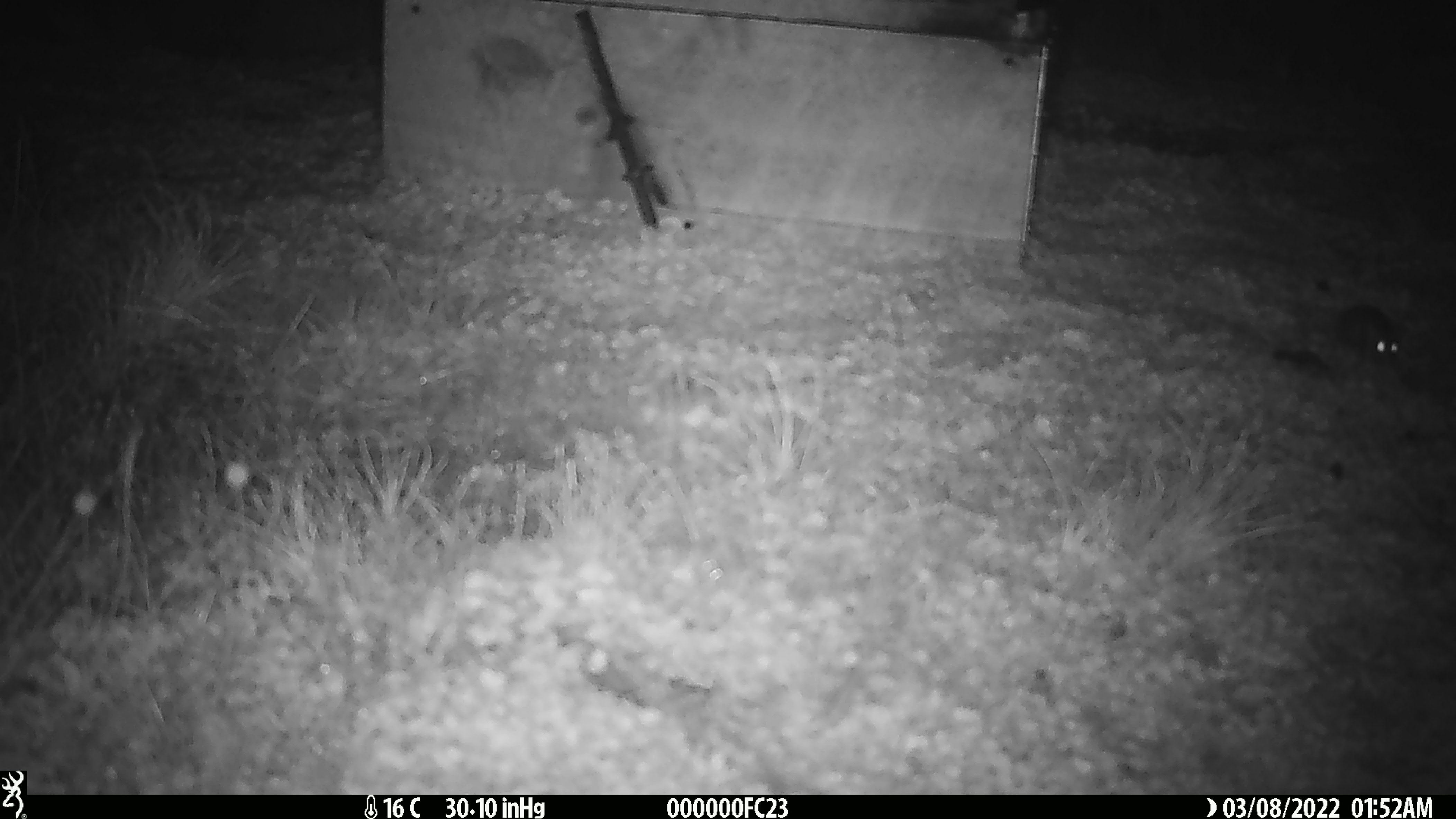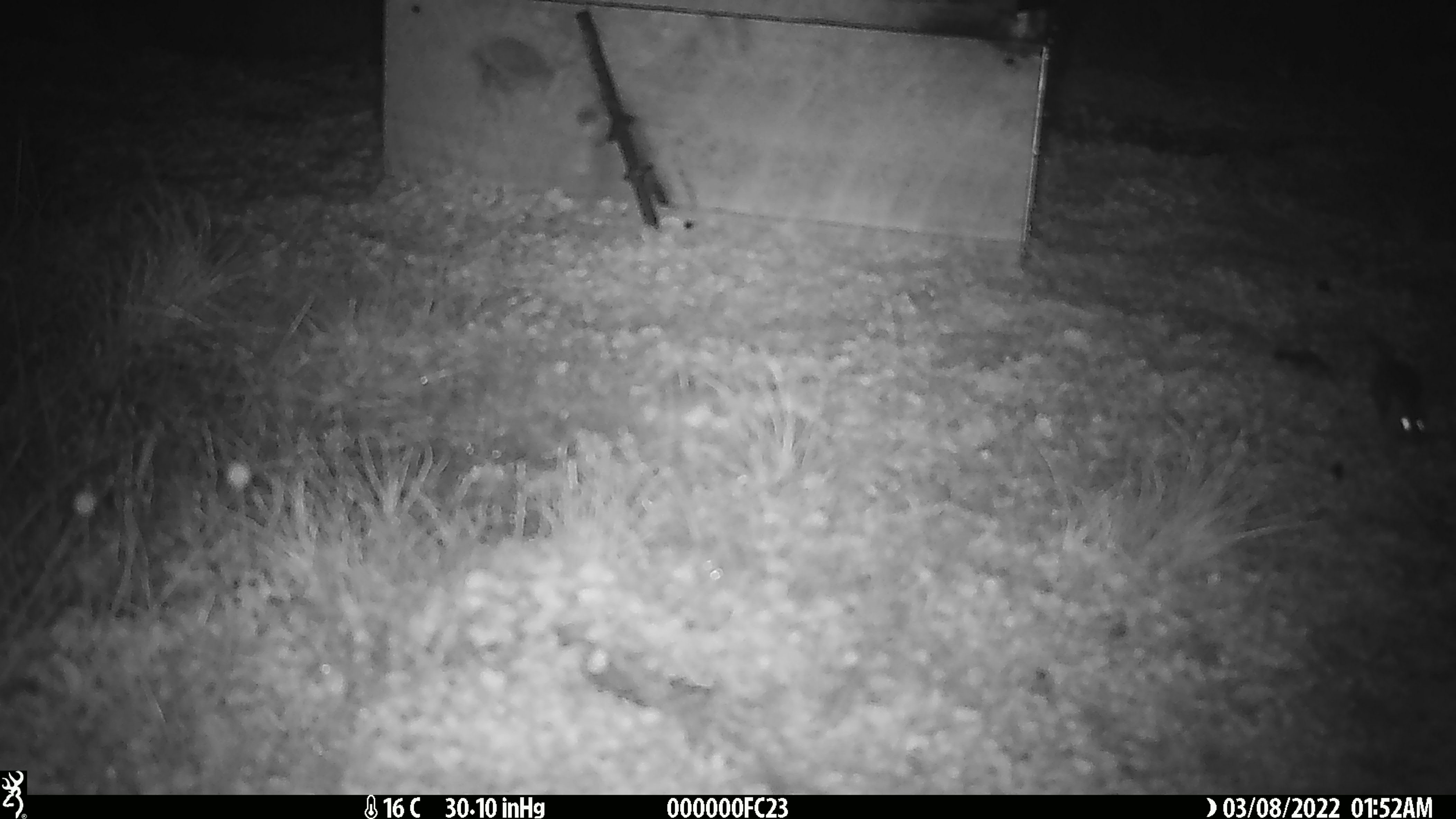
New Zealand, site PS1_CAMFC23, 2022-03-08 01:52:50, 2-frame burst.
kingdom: Animalia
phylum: Chordata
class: Mammalia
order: Rodentia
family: Muridae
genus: Mus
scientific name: Mus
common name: mouse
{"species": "mouse (Mus)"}